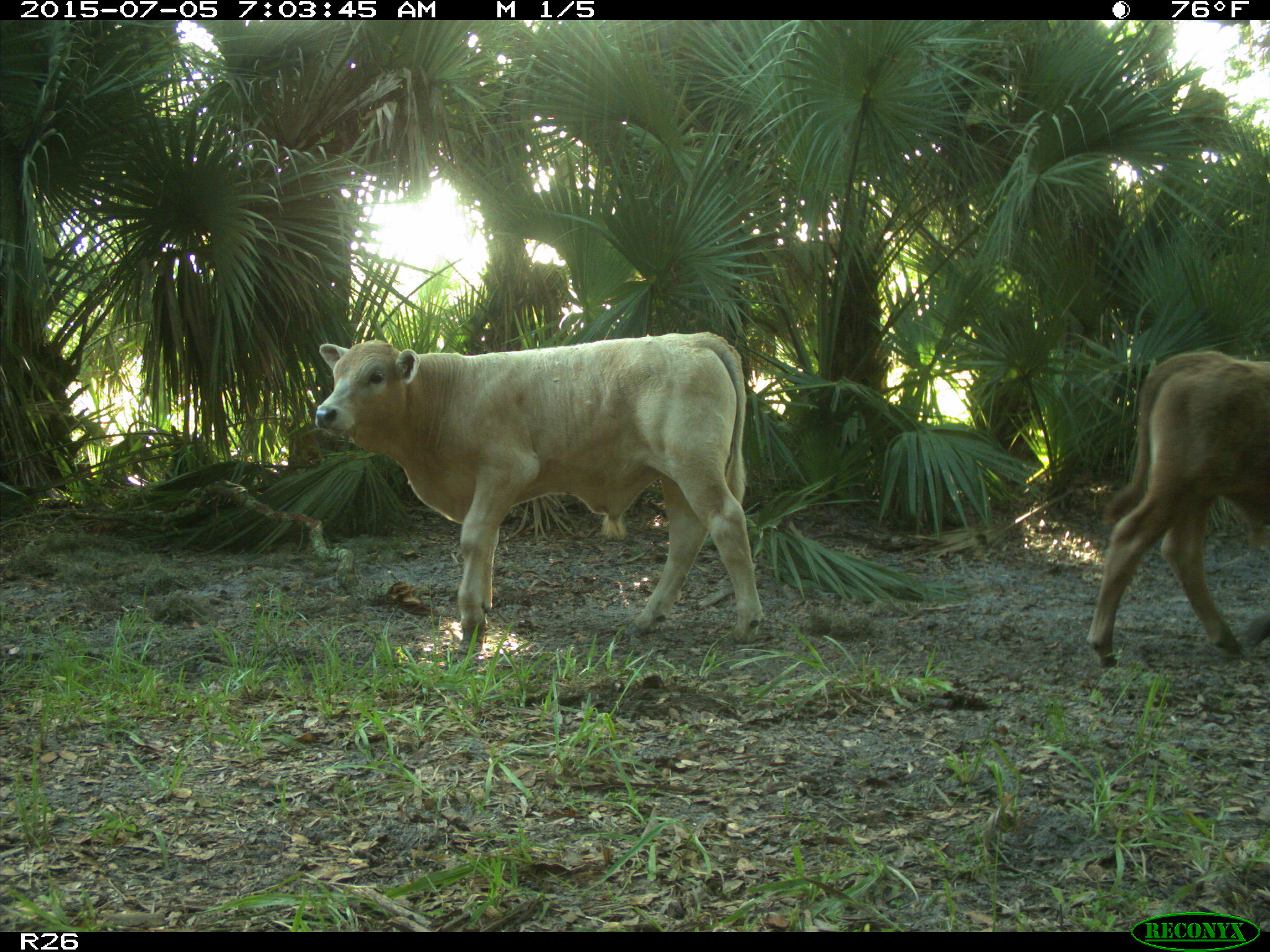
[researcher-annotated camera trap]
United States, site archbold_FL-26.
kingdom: Animalia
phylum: Chordata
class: Mammalia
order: Artiodactyla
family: Bovidae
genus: Bos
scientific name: Bos taurus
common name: domestic cow